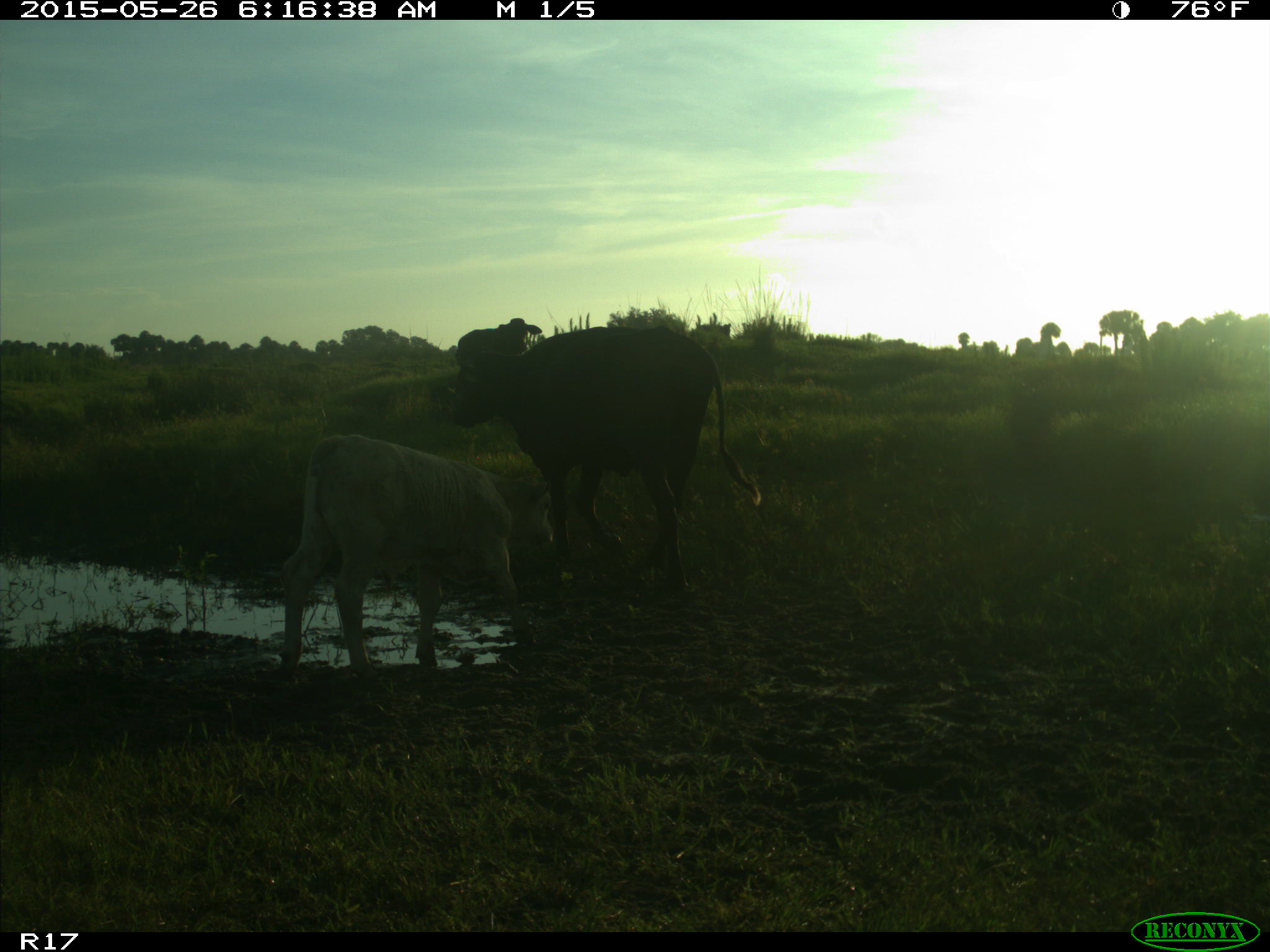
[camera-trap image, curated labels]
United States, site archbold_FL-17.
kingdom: Animalia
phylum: Chordata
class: Mammalia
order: Artiodactyla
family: Bovidae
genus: Bos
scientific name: Bos taurus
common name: domestic cow